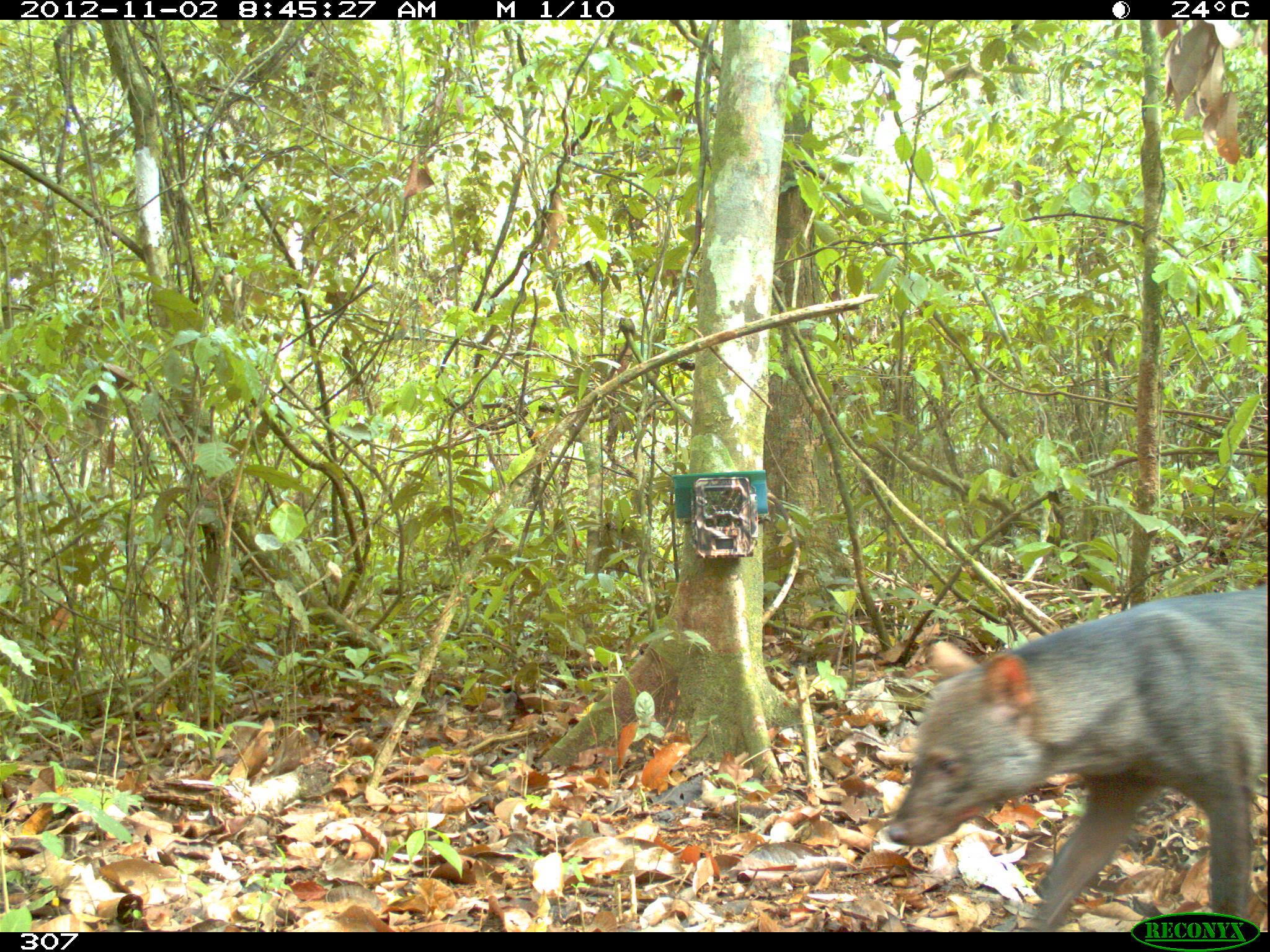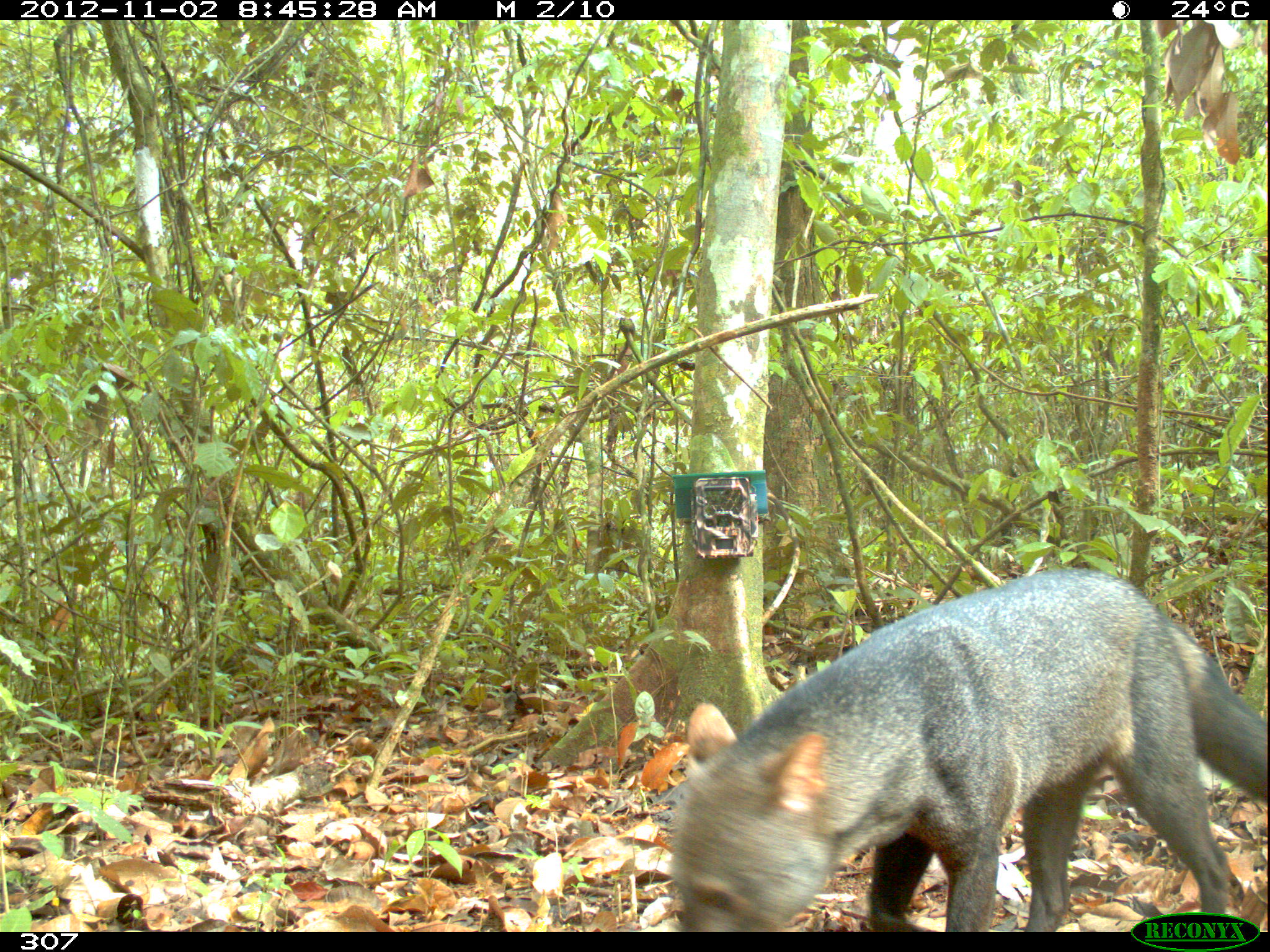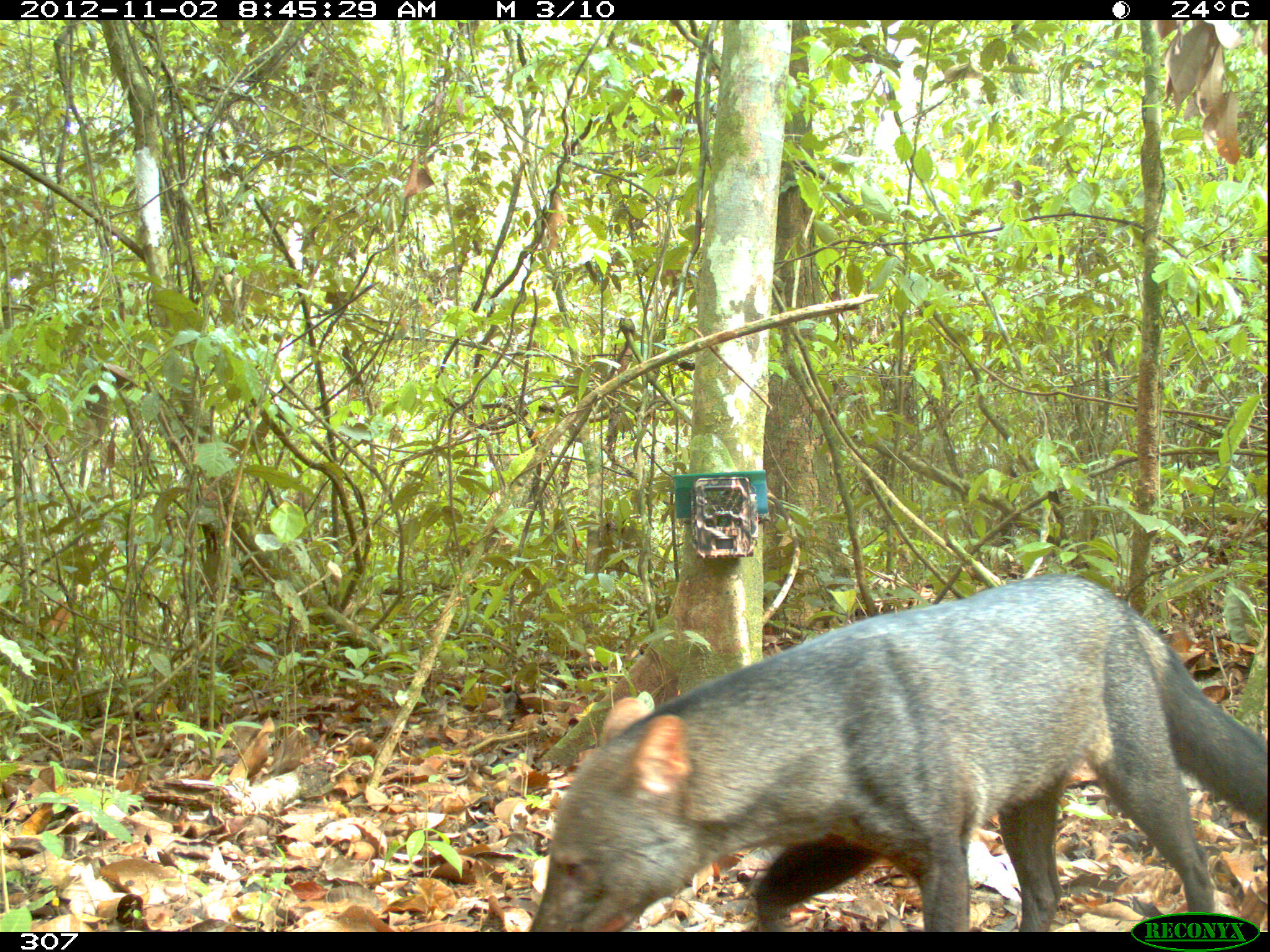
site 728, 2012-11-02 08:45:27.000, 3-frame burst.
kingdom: Animalia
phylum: Chordata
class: Mammalia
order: Carnivora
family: Canidae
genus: Atelocynus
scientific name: Atelocynus microtis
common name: short-eared dog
Atelocynus microtis (short-eared dog).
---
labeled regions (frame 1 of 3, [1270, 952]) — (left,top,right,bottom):
atelocynus microtis: (885,581,1270,932)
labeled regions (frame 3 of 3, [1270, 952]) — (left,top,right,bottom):
atelocynus microtis: (526,572,1267,931)